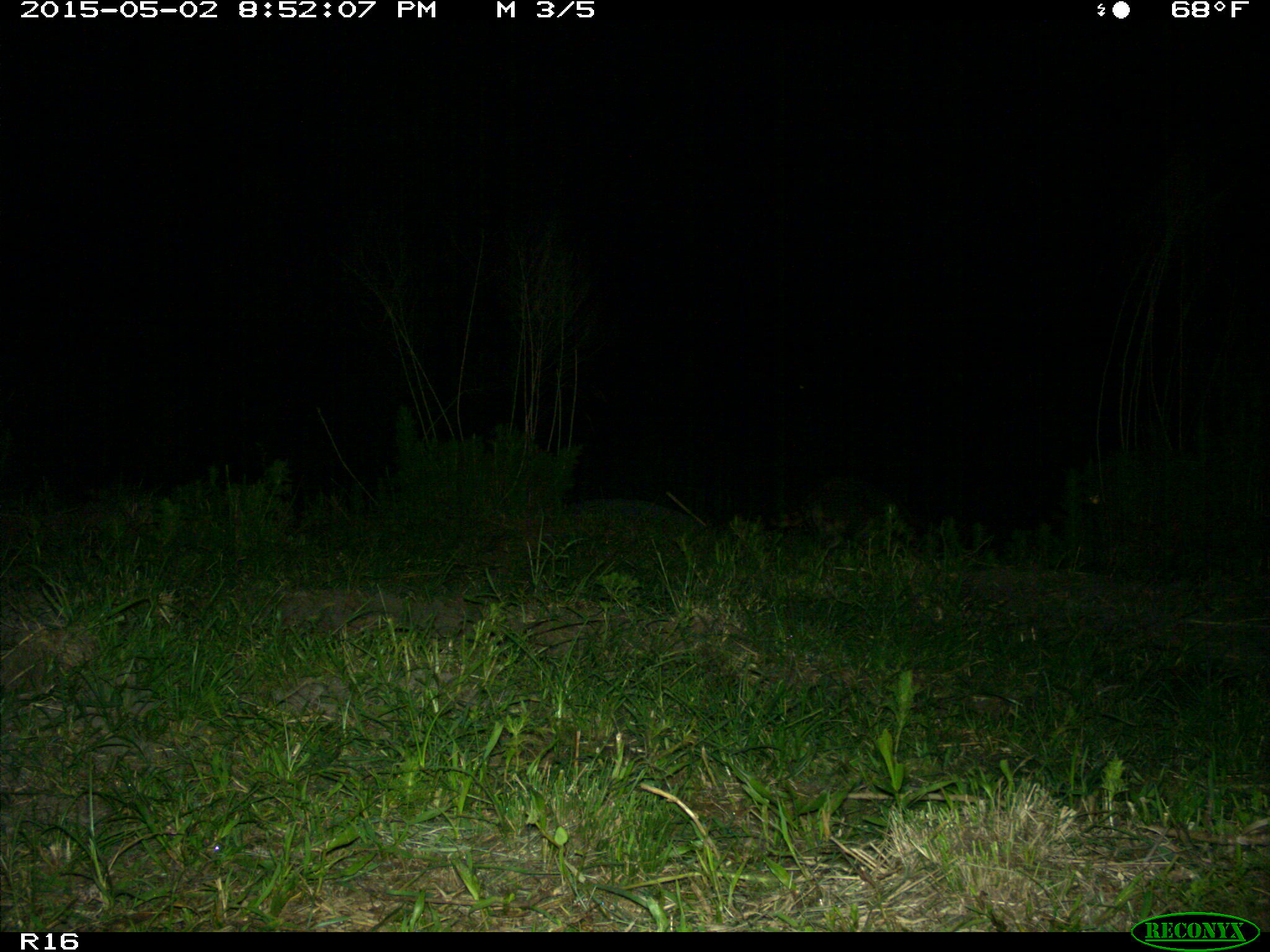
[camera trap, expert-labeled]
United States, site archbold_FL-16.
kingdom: Animalia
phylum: Chordata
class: Mammalia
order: Carnivora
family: Procyonidae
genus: Procyon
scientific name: Procyon lotor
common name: common raccoon